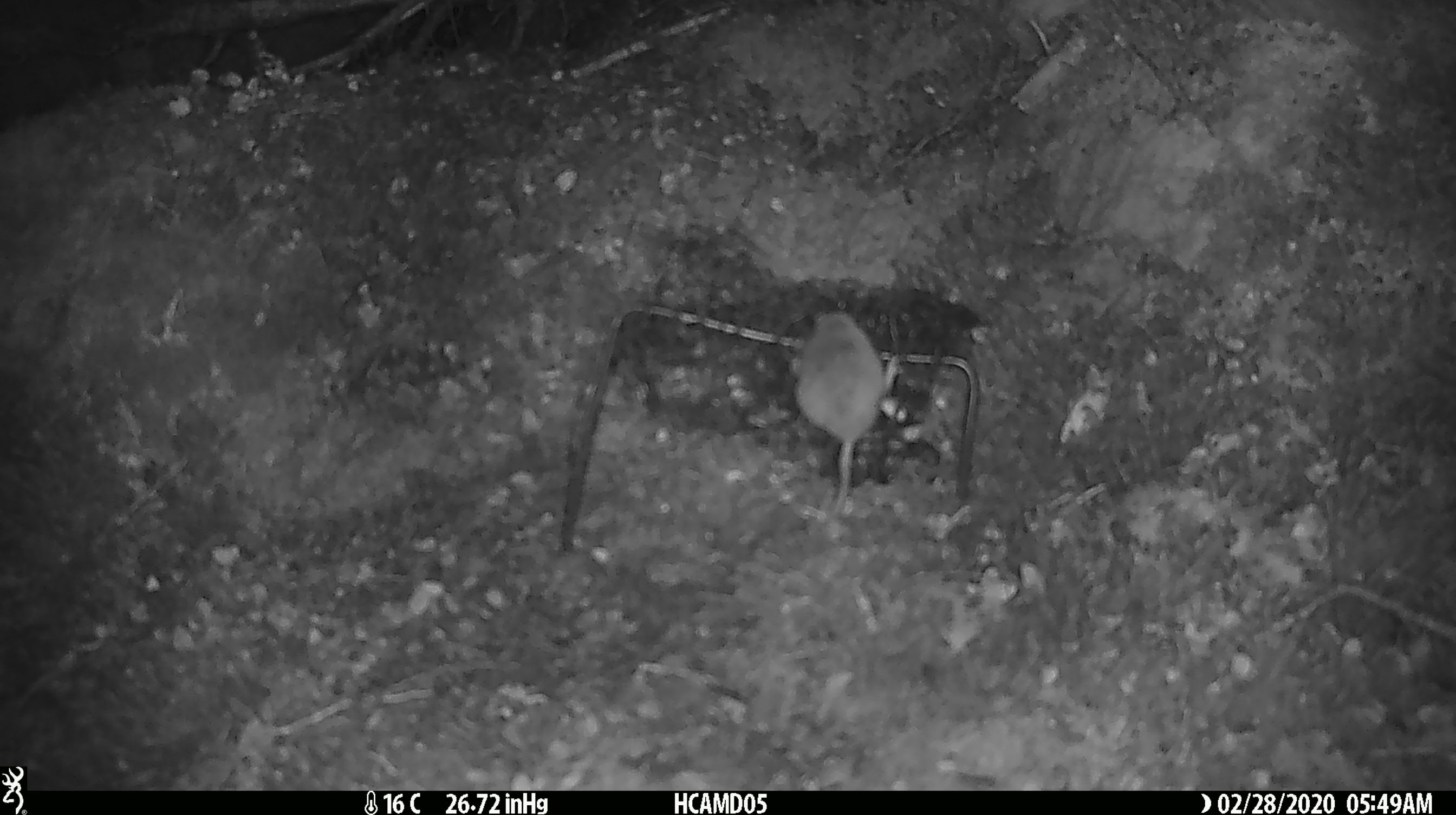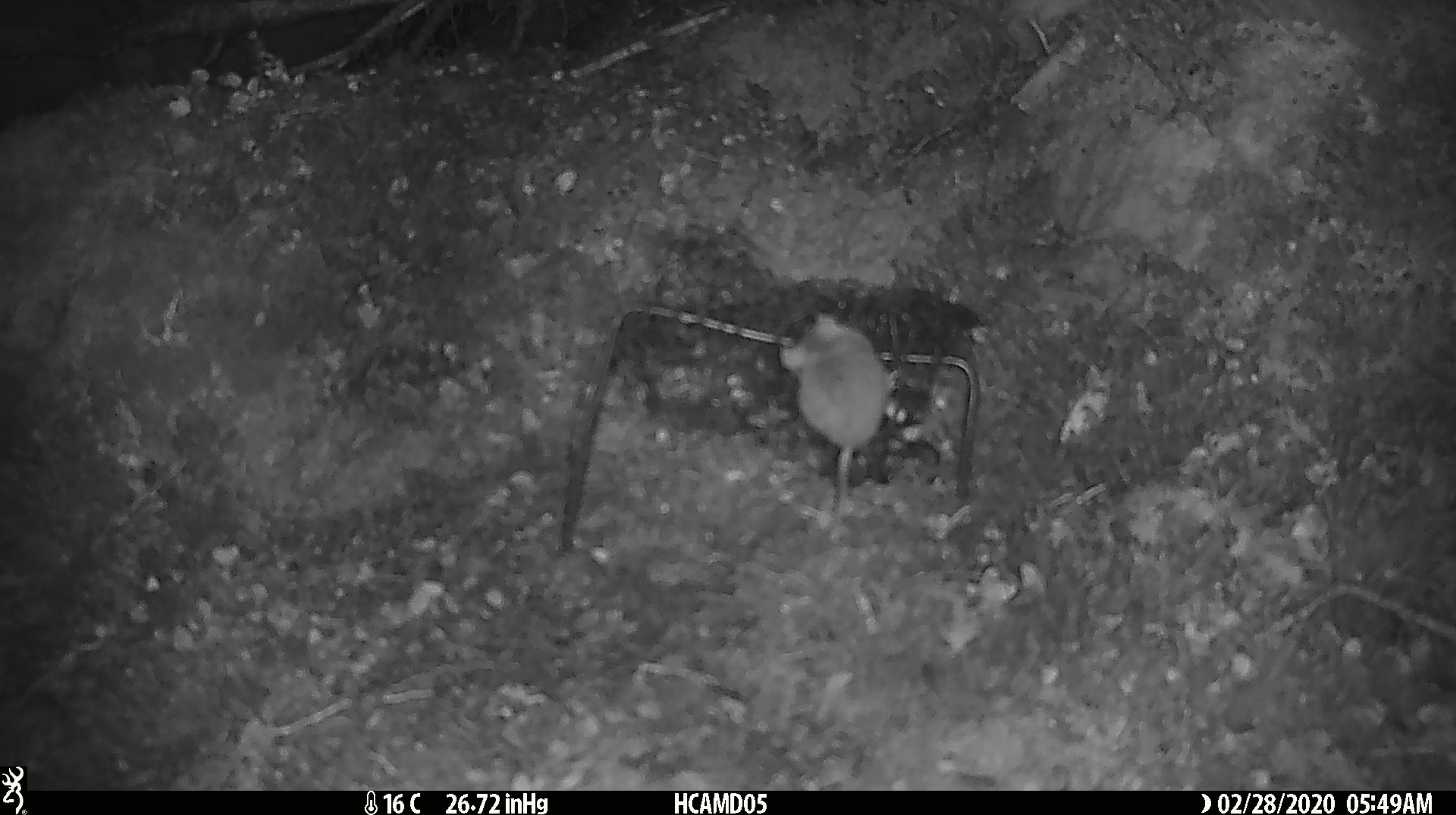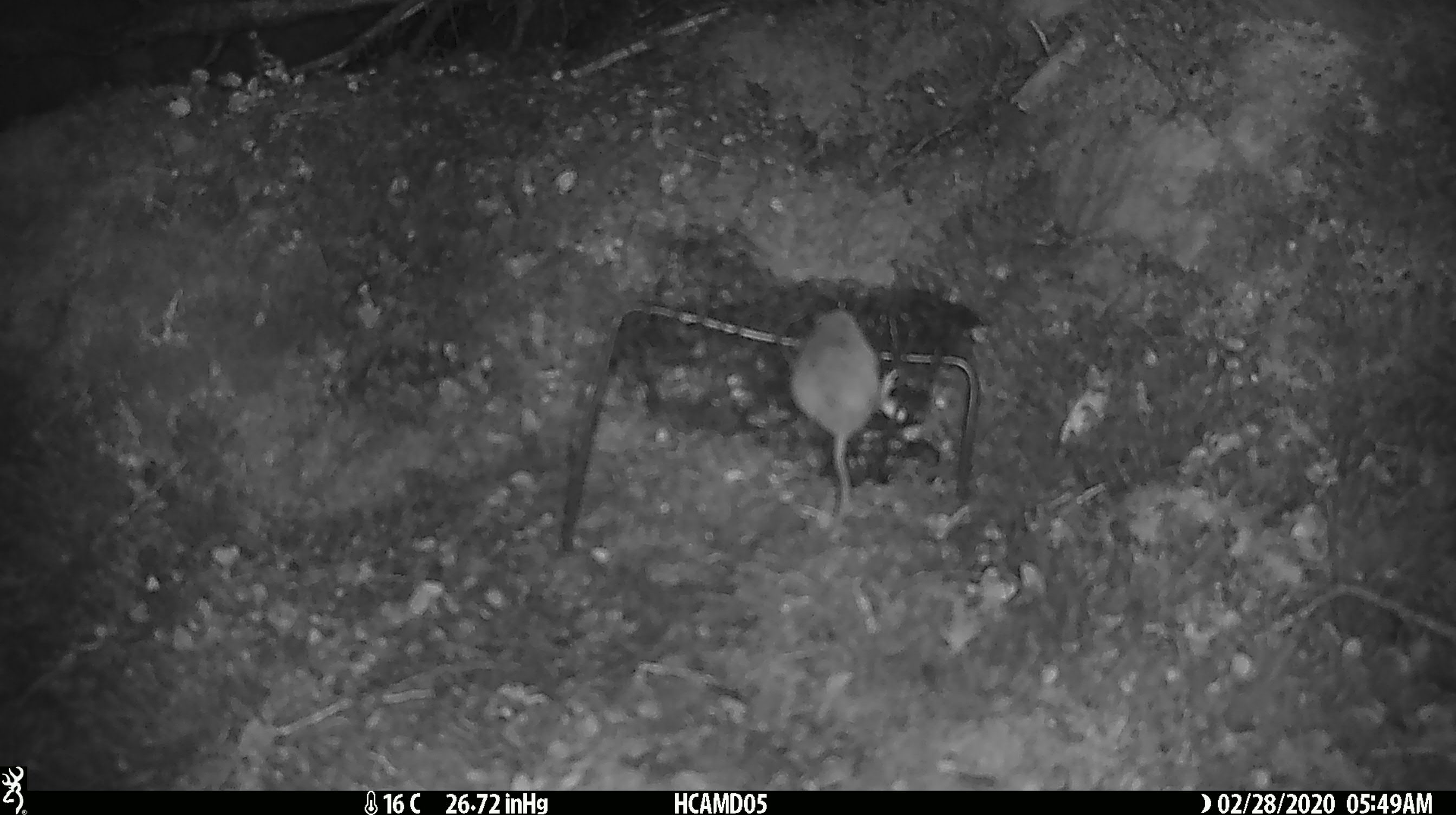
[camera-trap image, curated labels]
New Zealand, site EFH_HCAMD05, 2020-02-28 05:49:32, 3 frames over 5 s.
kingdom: Animalia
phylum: Chordata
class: Mammalia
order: Rodentia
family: Muridae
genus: Mus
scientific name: Mus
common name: mouse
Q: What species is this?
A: Mouse (Mus).